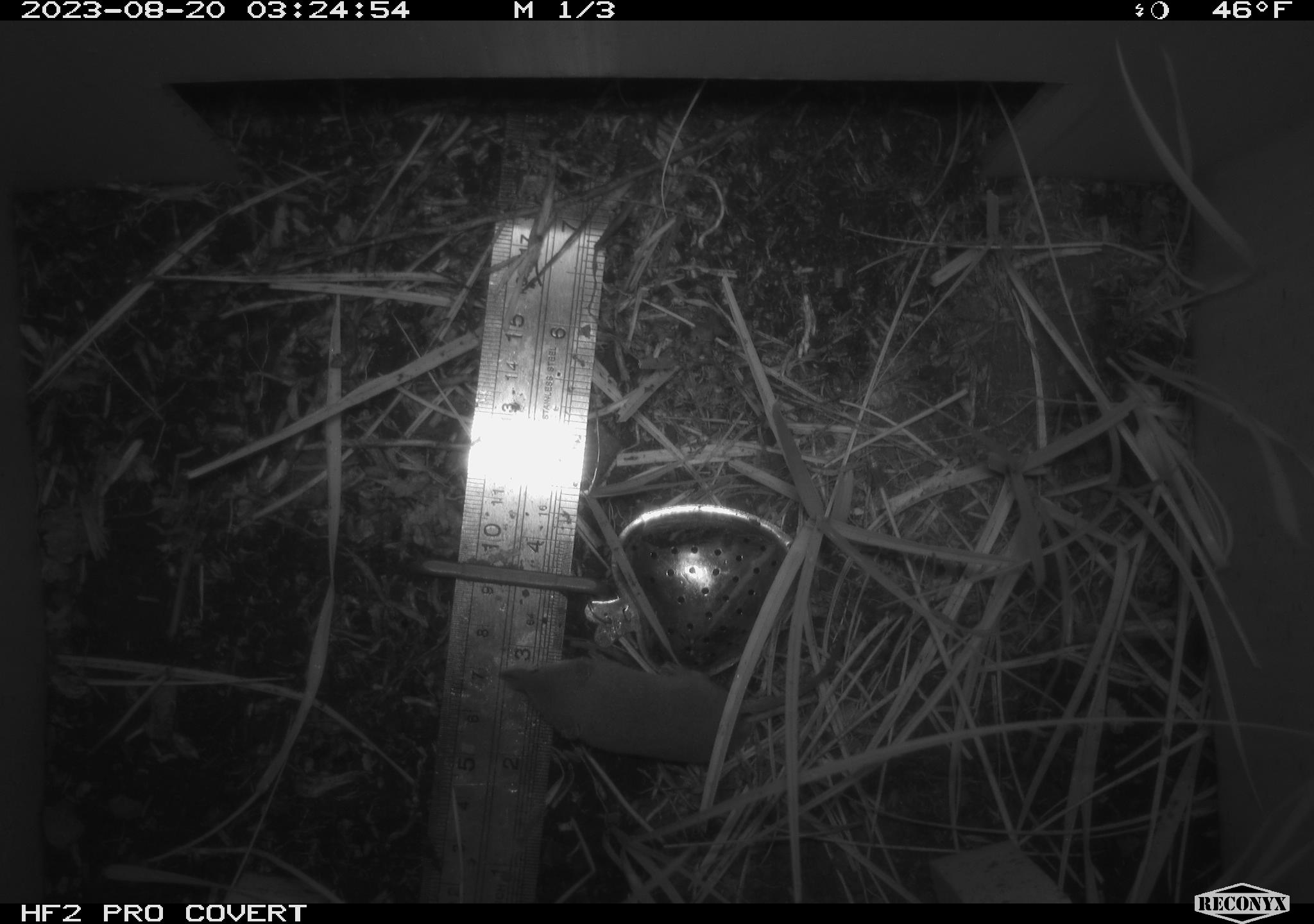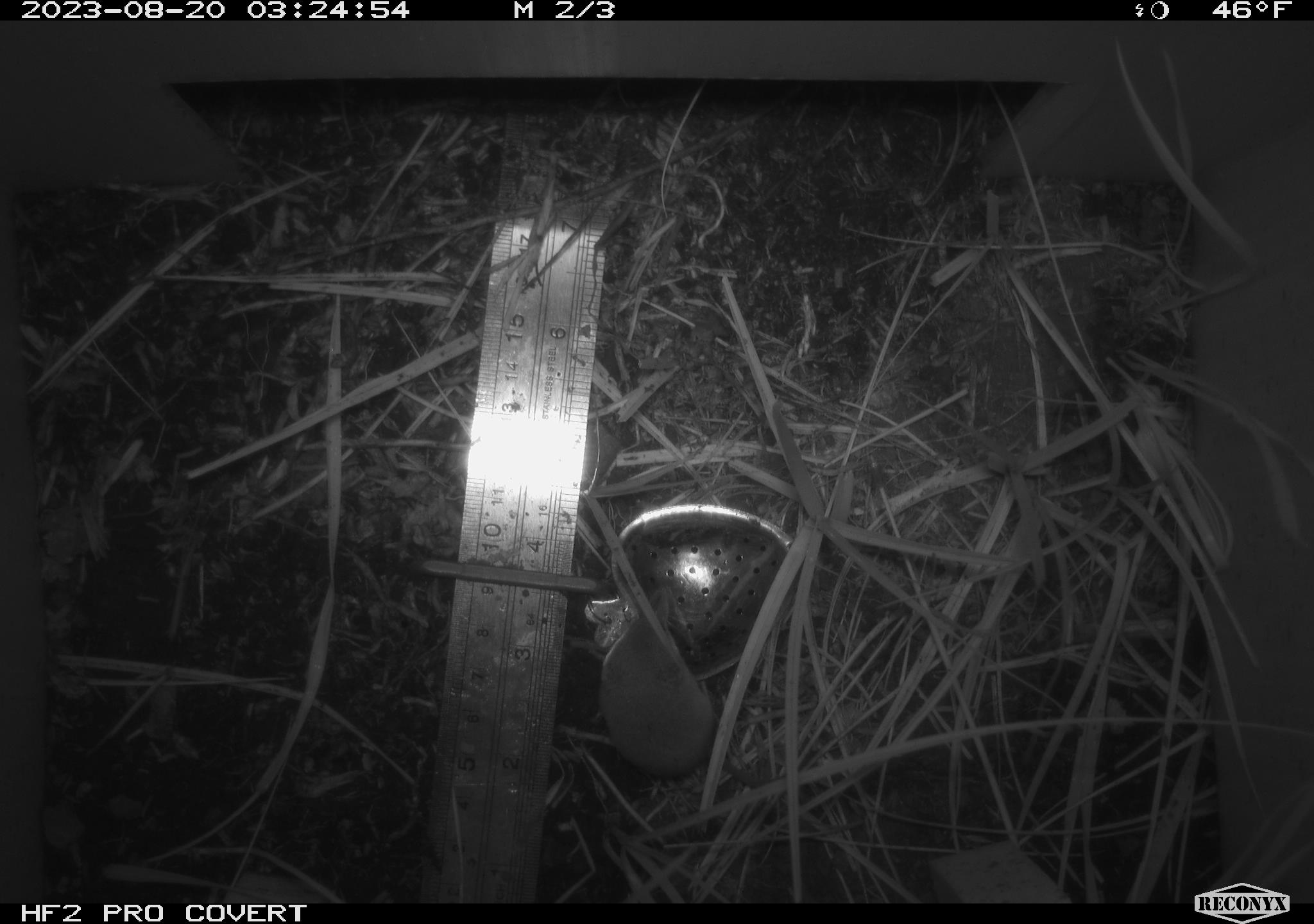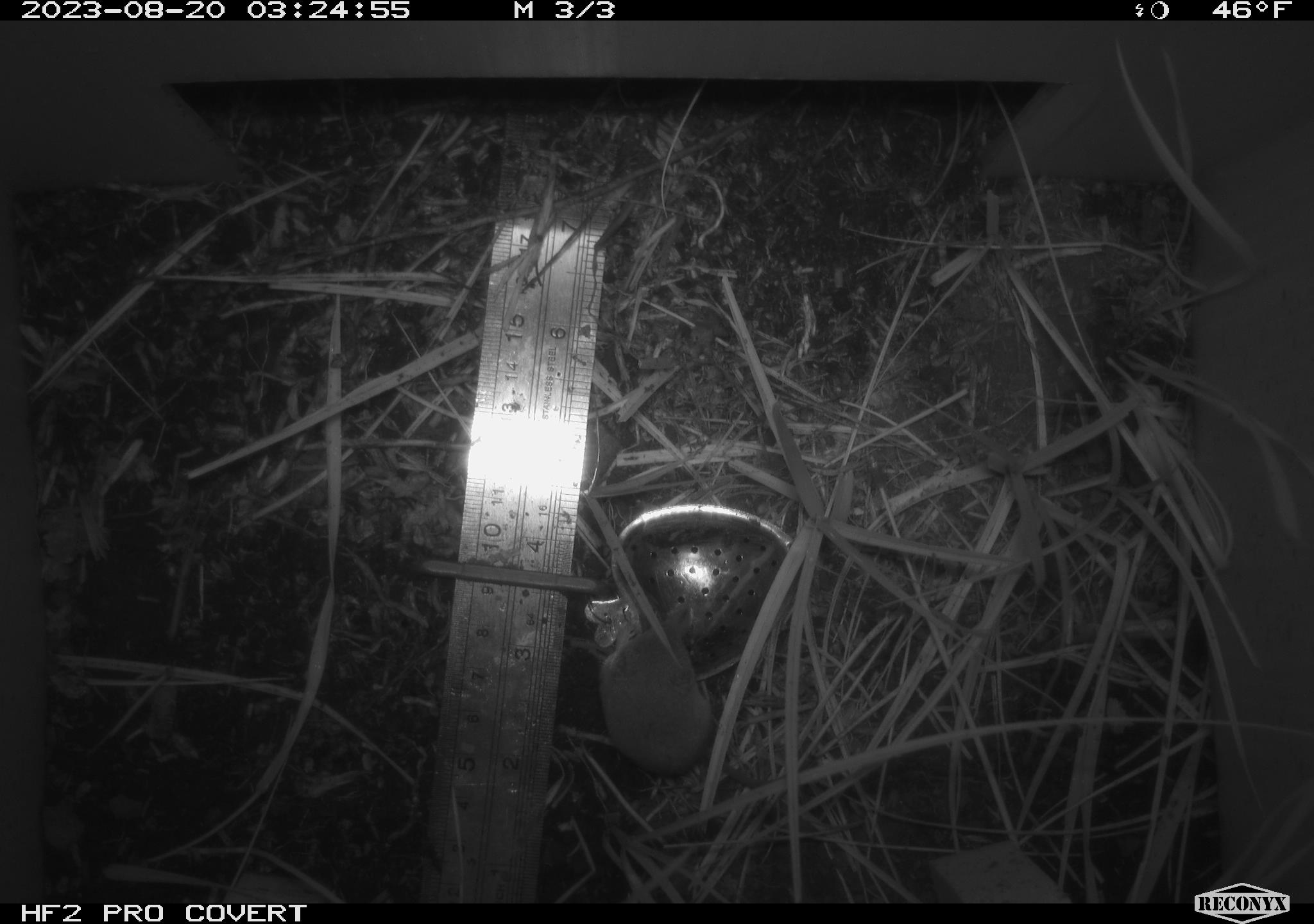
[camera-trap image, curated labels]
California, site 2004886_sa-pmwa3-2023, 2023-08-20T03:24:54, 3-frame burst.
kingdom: Animalia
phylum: Chordata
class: Mammalia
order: Eulipotyphla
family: Soricidae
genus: Sorex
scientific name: Sorex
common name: long-tailed shrew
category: sorex species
Sorex species (long-tailed shrew) (Sorex).